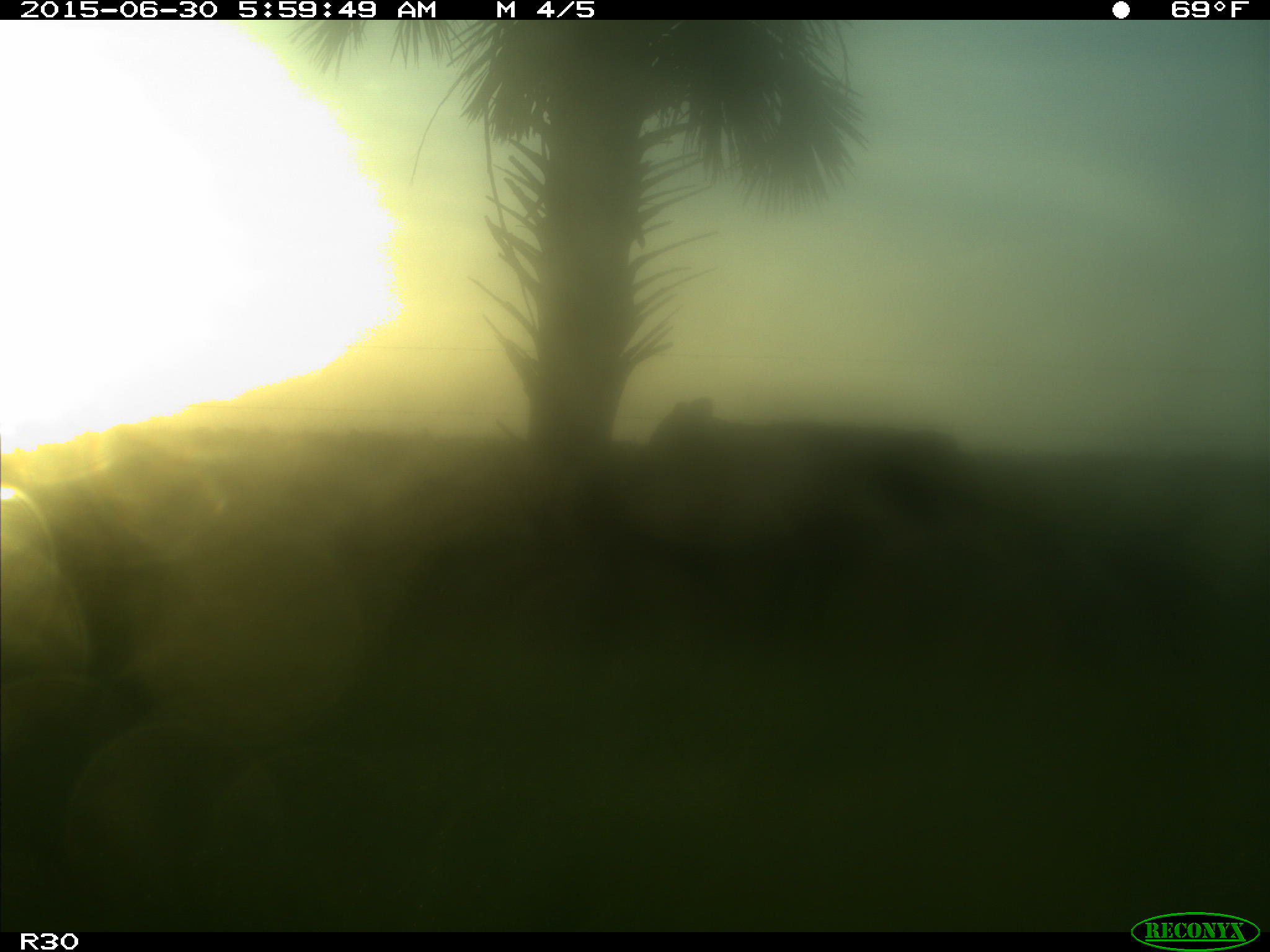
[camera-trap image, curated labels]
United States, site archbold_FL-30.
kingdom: Animalia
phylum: Chordata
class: Mammalia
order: Artiodactyla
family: Bovidae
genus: Bos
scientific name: Bos taurus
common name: domestic cow